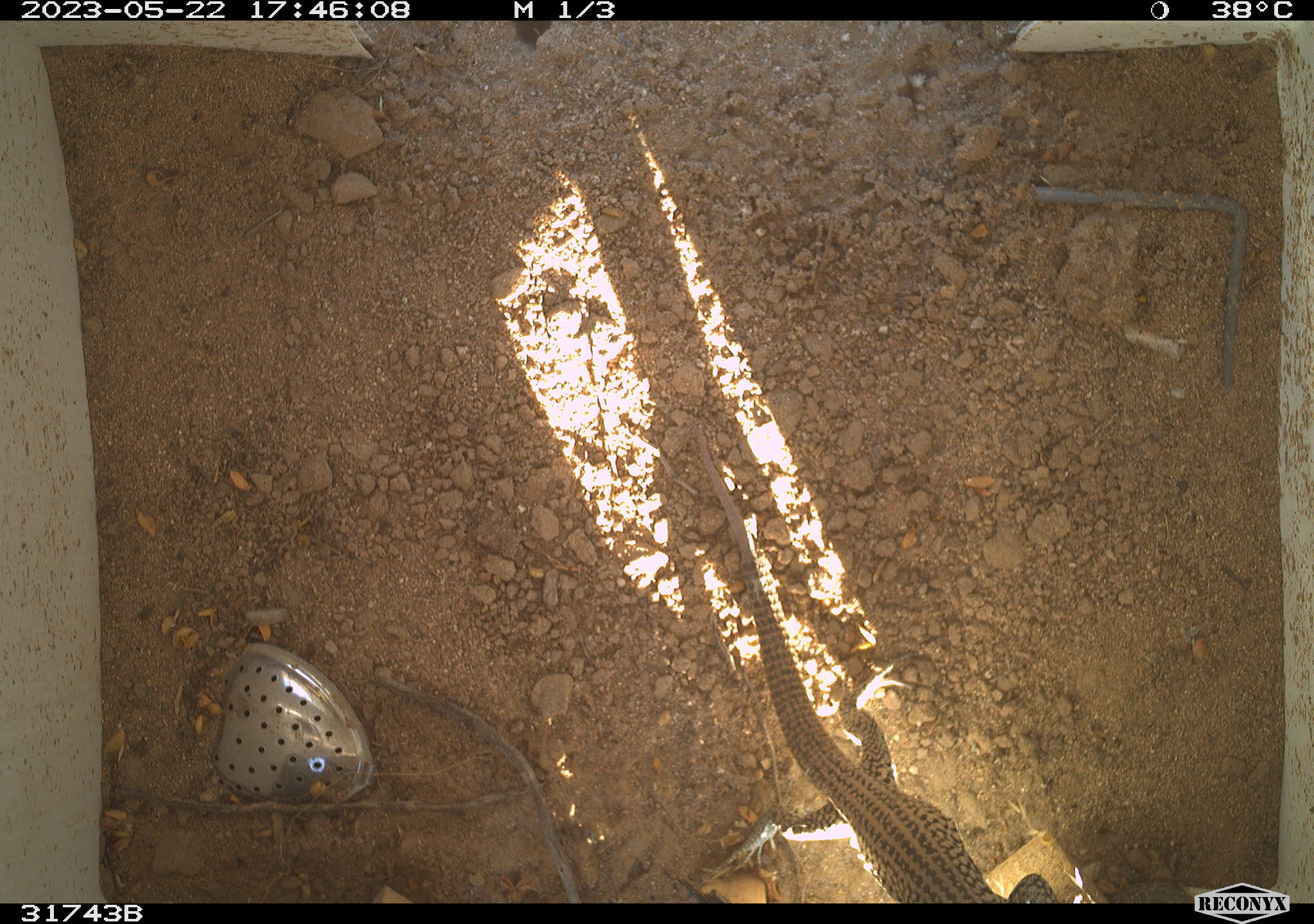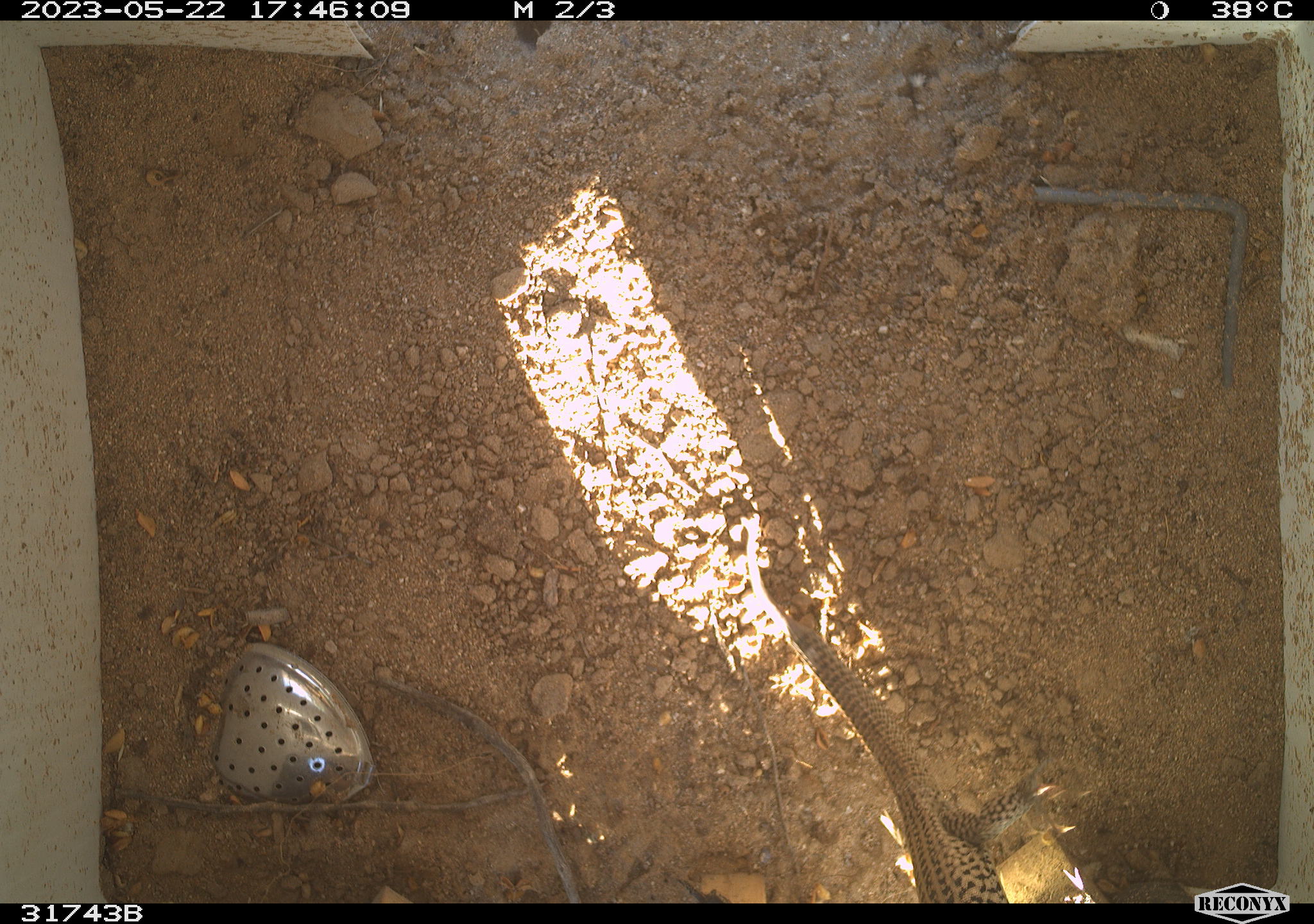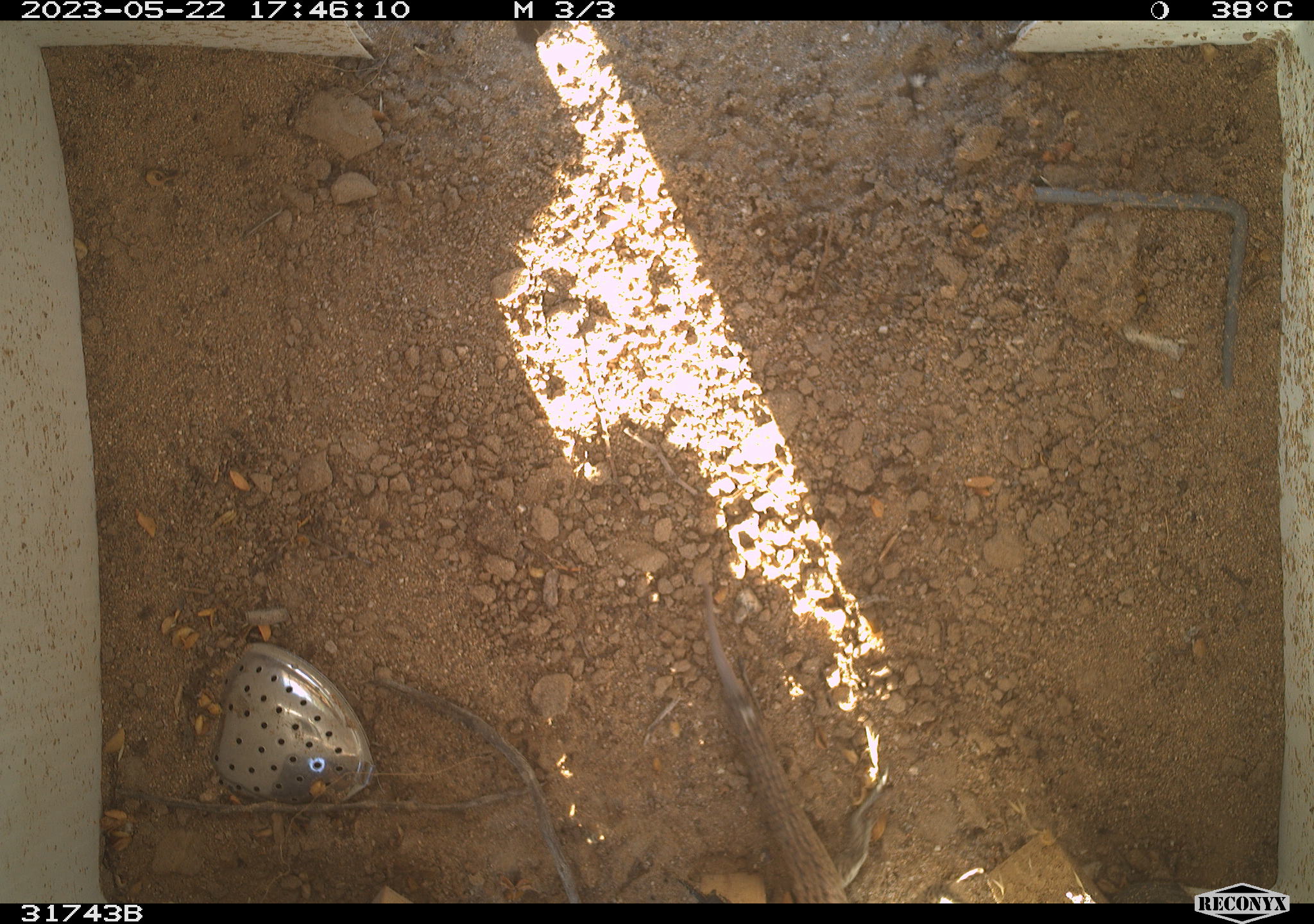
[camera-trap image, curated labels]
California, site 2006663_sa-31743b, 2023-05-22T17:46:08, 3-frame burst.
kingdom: Animalia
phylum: Chordata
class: Reptilia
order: Squamata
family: Teiidae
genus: Aspidoscelis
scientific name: Aspidoscelis tigris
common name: western whiptail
Western whiptail (Aspidoscelis tigris).